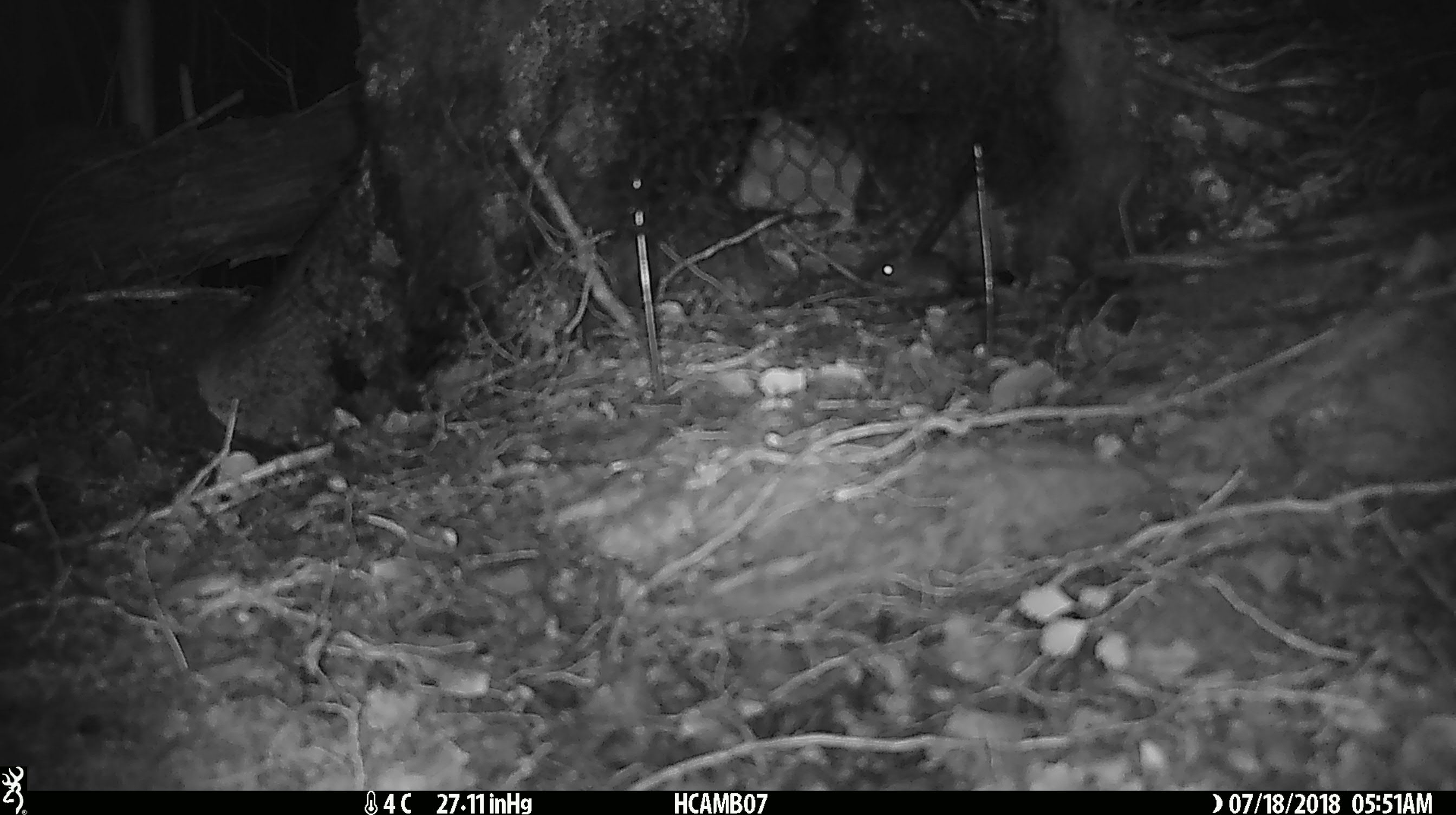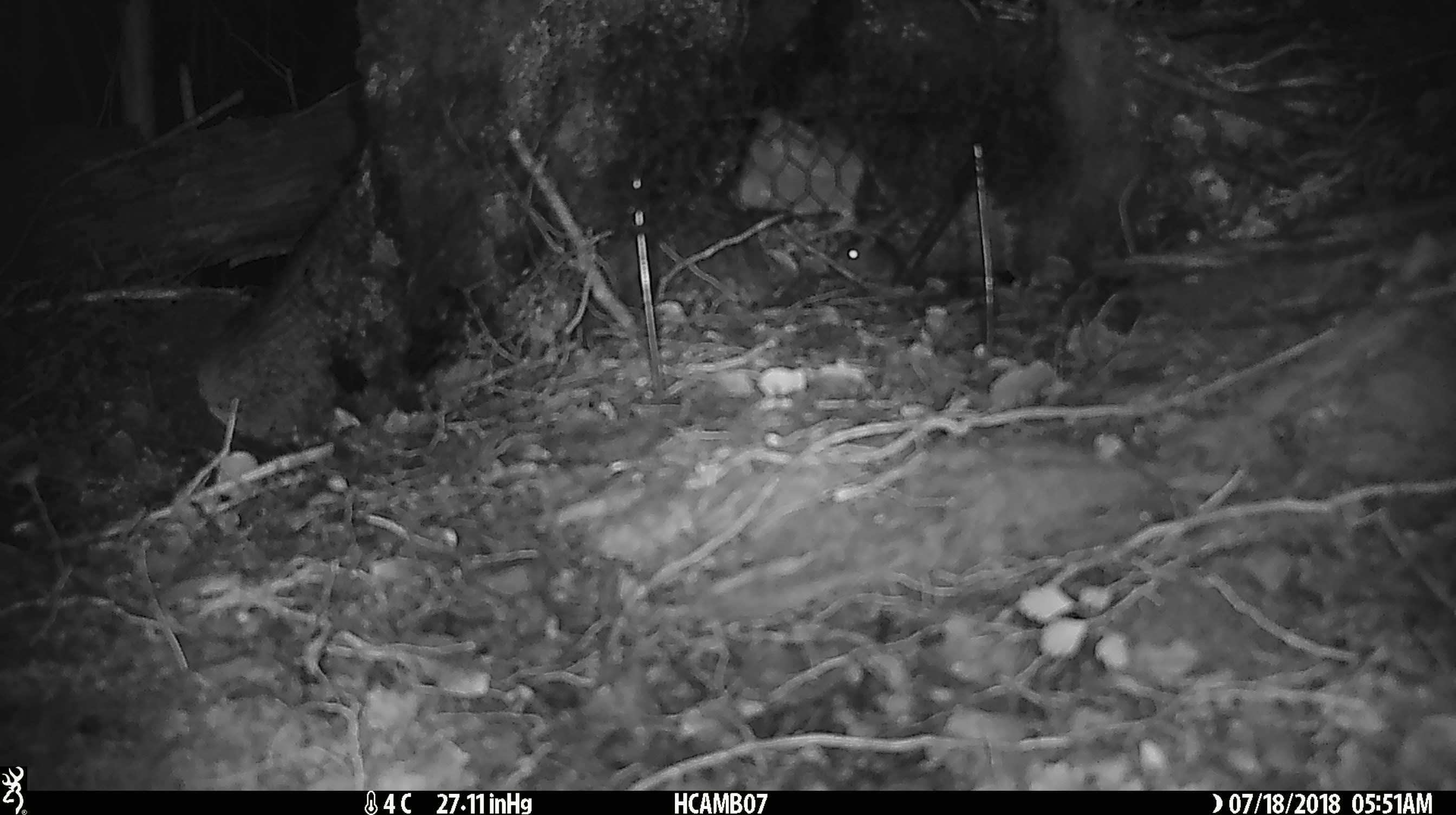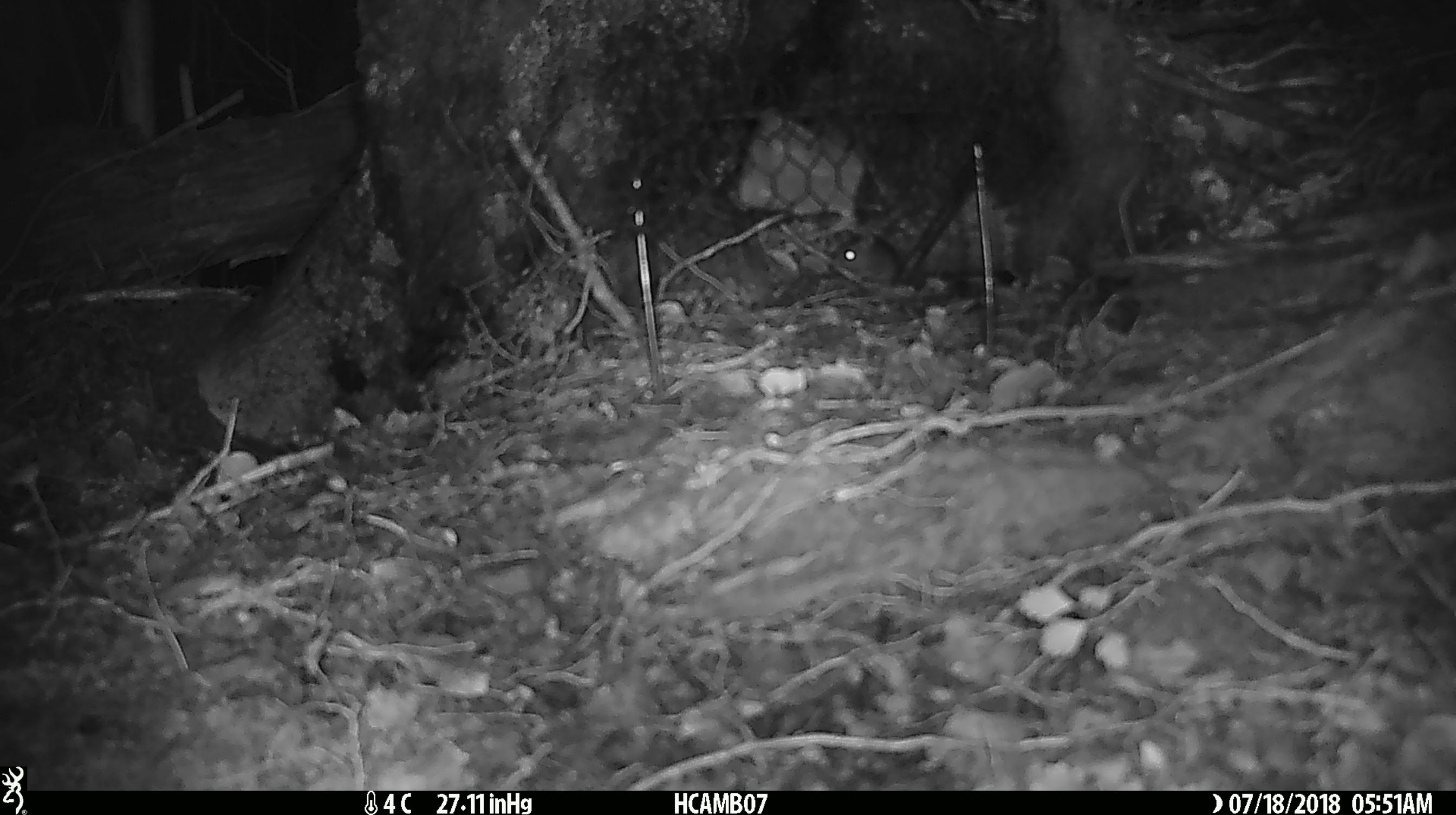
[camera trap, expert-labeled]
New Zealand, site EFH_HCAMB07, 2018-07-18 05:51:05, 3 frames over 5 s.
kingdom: Animalia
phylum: Chordata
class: Mammalia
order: Rodentia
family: Muridae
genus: Mus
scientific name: Mus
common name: mouse